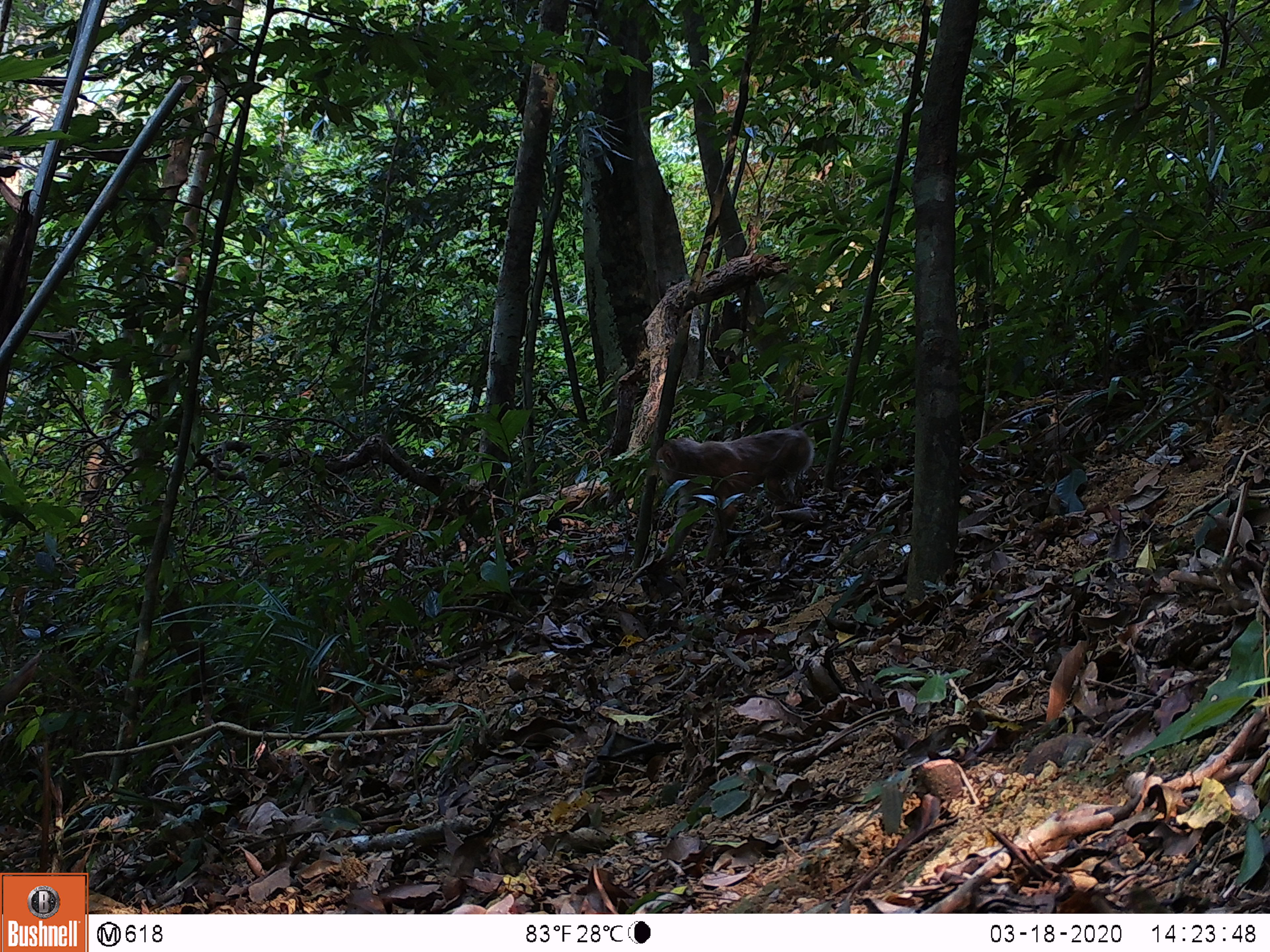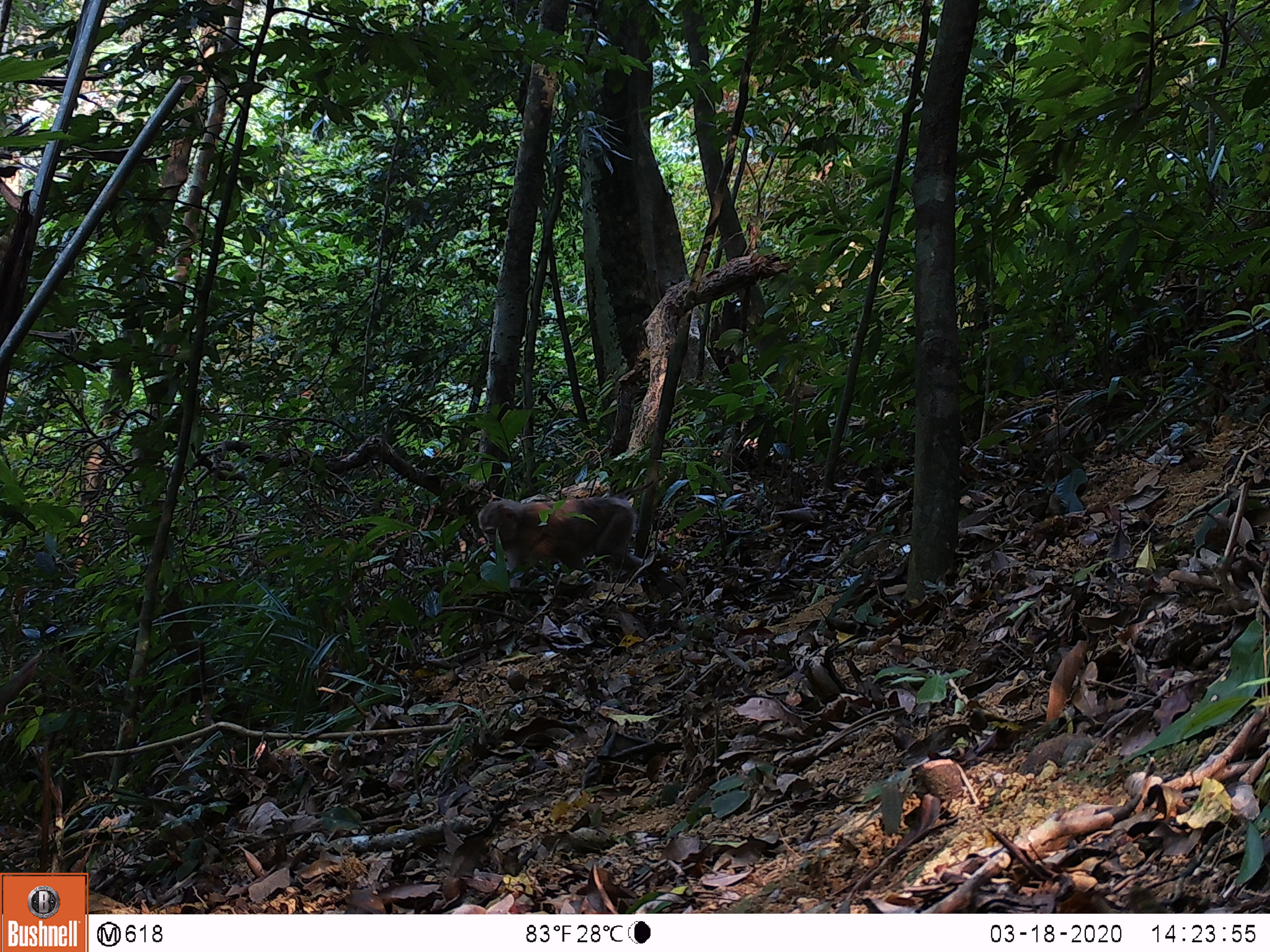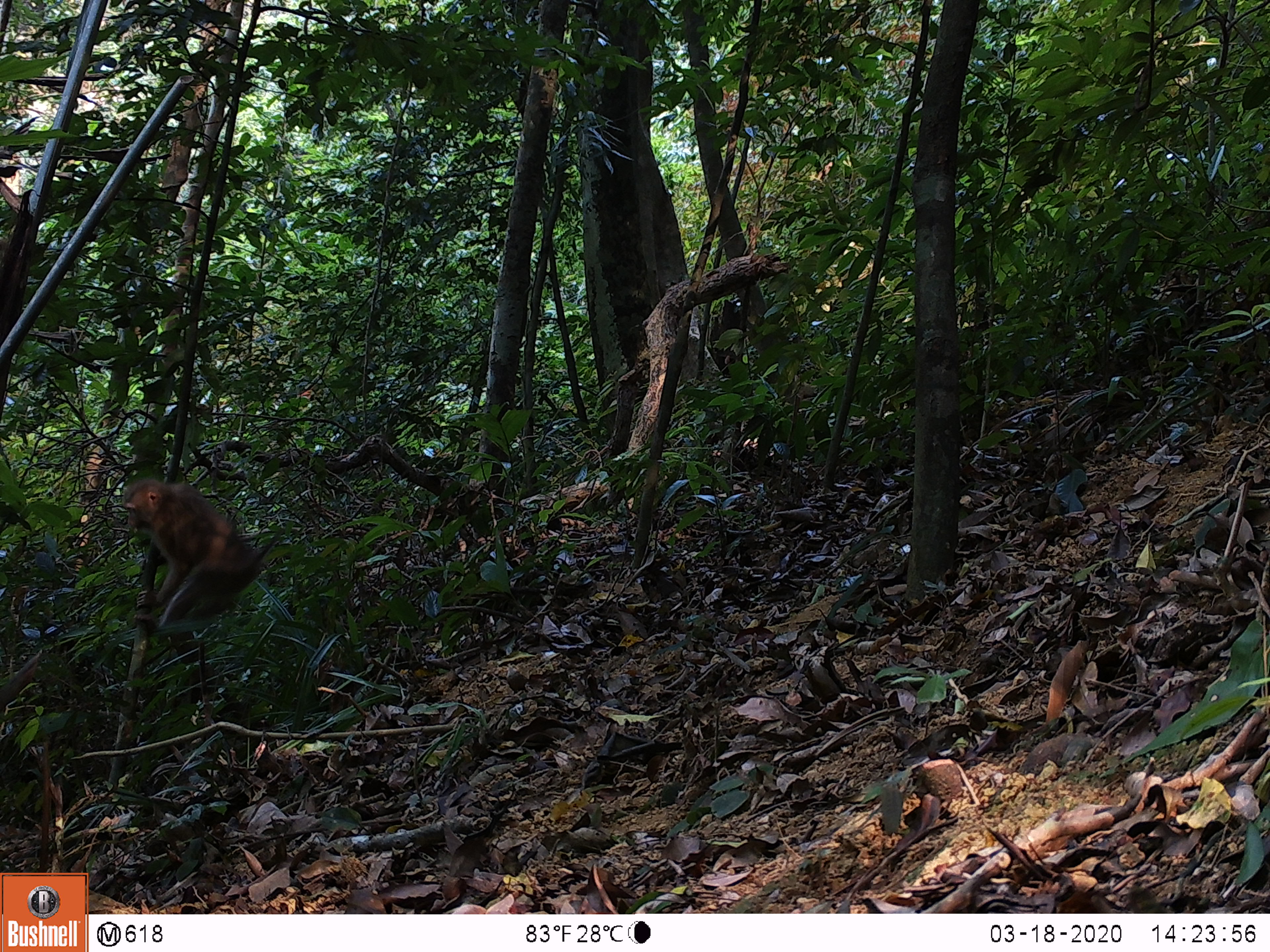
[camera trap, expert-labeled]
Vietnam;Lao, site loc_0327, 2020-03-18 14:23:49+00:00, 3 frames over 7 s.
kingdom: Animalia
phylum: Chordata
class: Mammalia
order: Primates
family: Cercopithecidae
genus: Macaca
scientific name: Macaca nemestrina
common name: pig-tailed macaque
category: pig tailed macaque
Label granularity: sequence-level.